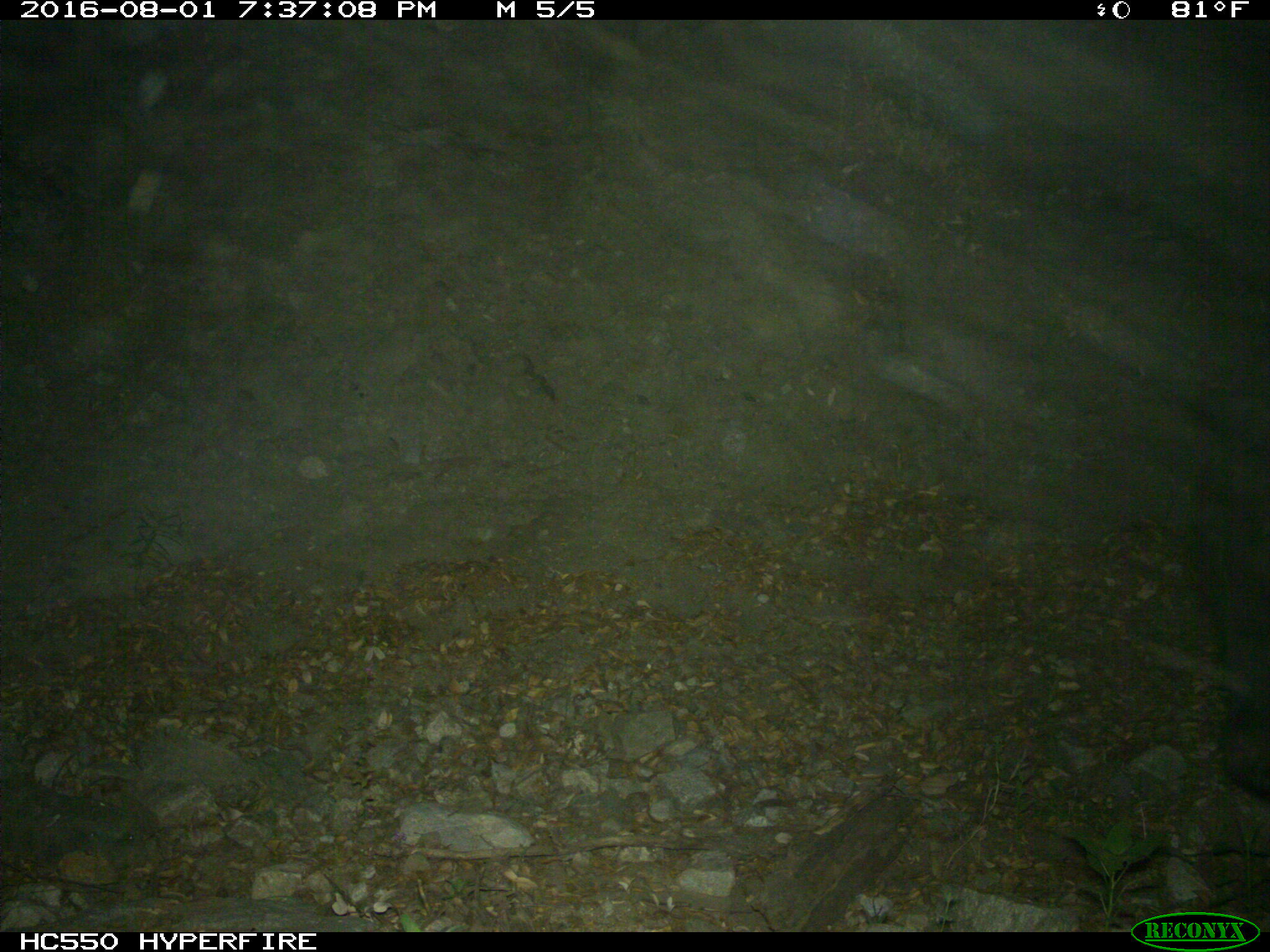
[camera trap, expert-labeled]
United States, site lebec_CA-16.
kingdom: Animalia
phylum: Chordata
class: Mammalia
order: Artiodactyla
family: Bovidae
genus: Bos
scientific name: Bos taurus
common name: domestic cow